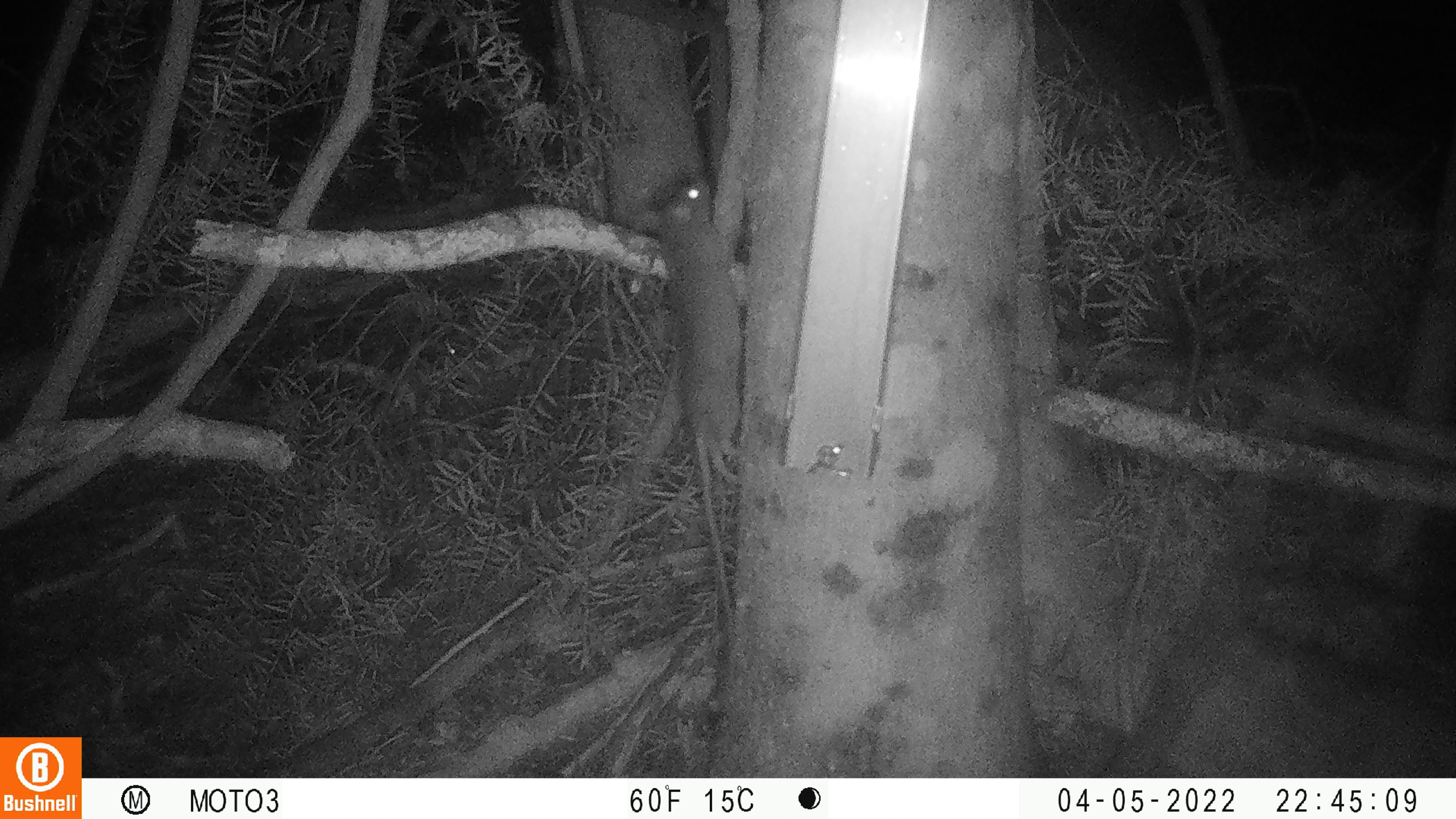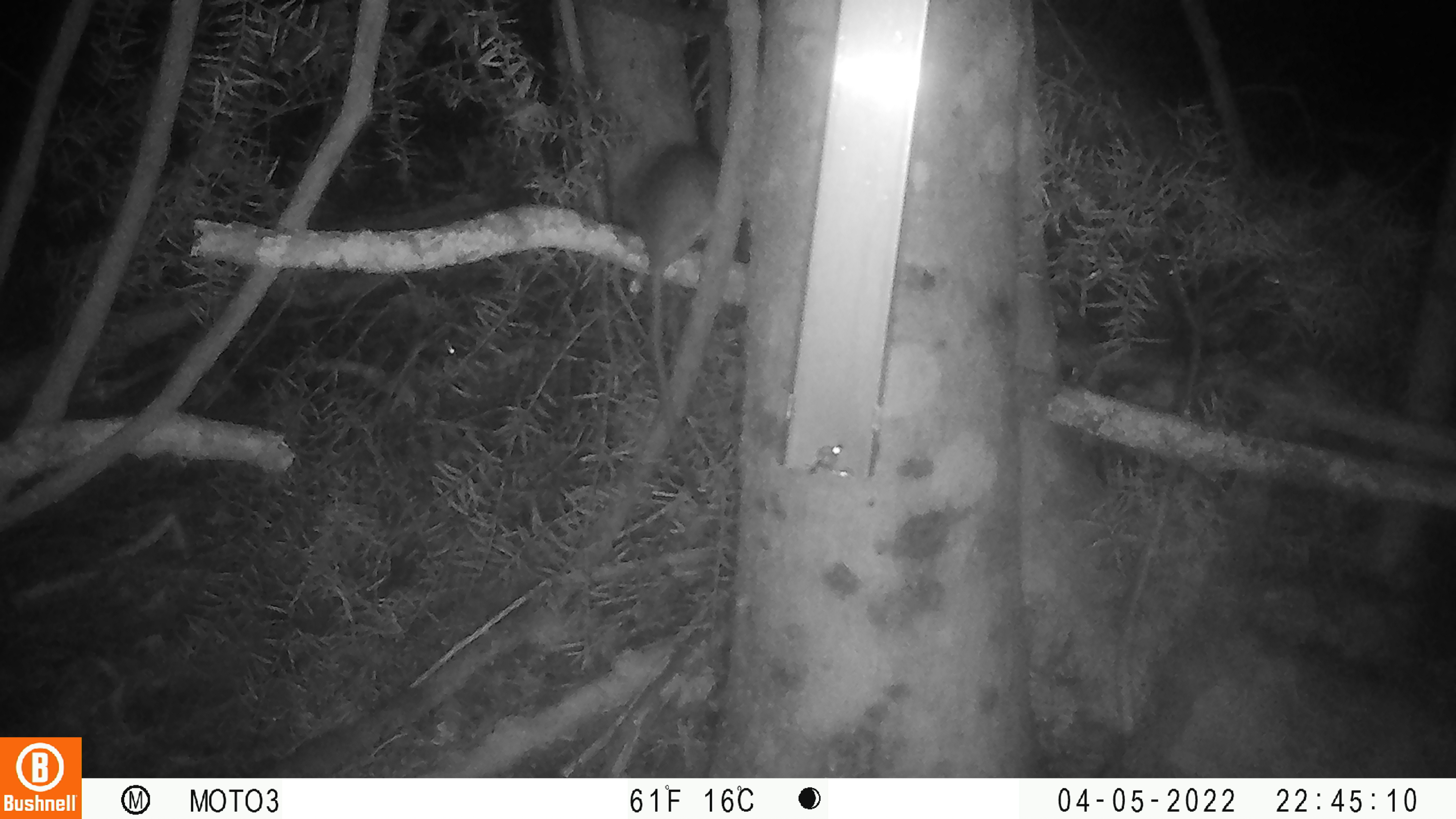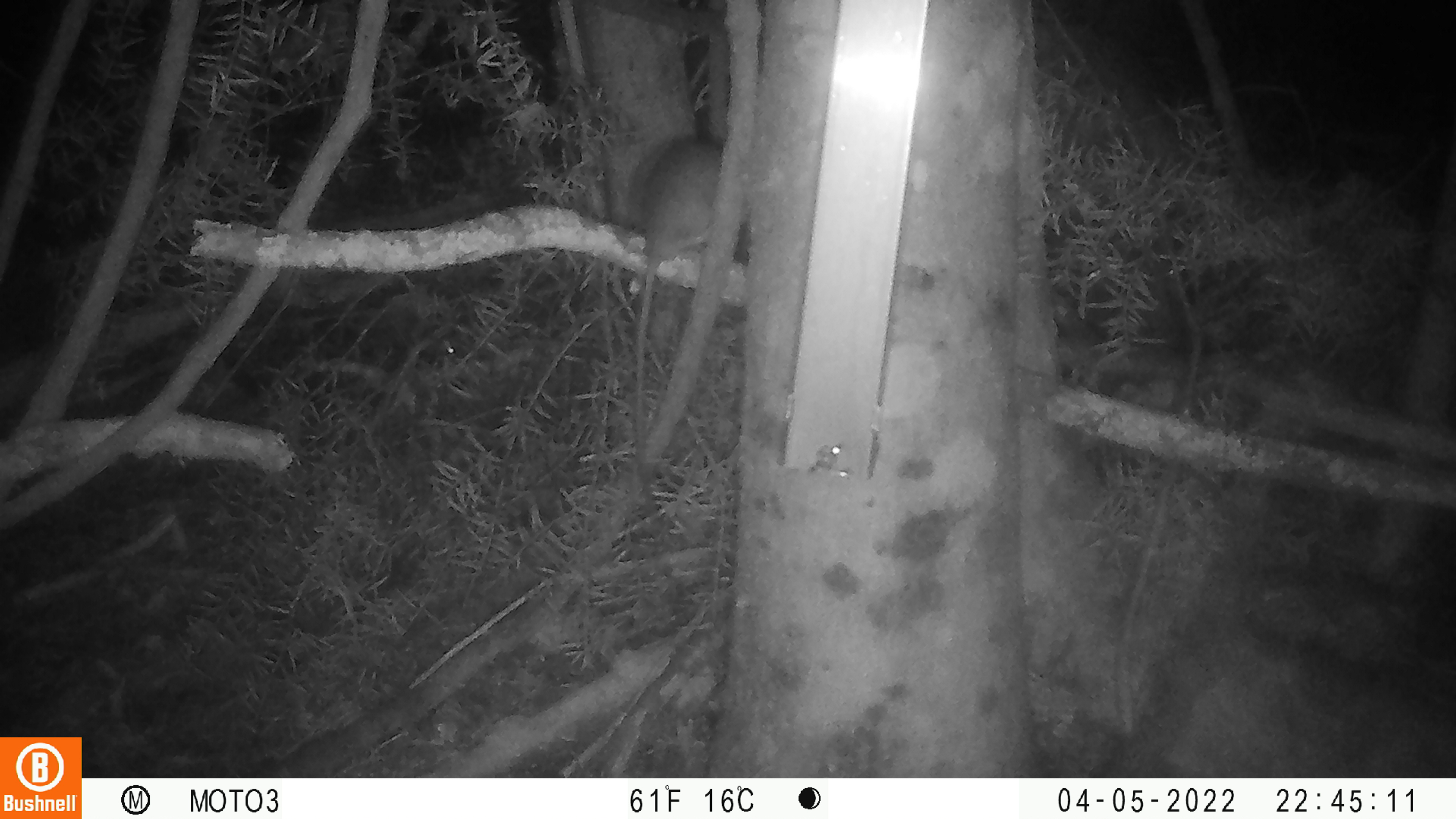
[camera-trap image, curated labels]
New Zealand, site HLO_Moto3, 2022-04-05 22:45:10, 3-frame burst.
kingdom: Animalia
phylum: Chordata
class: Mammalia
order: Rodentia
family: Muridae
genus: Rattus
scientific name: Rattus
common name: rat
Rat (Rattus).